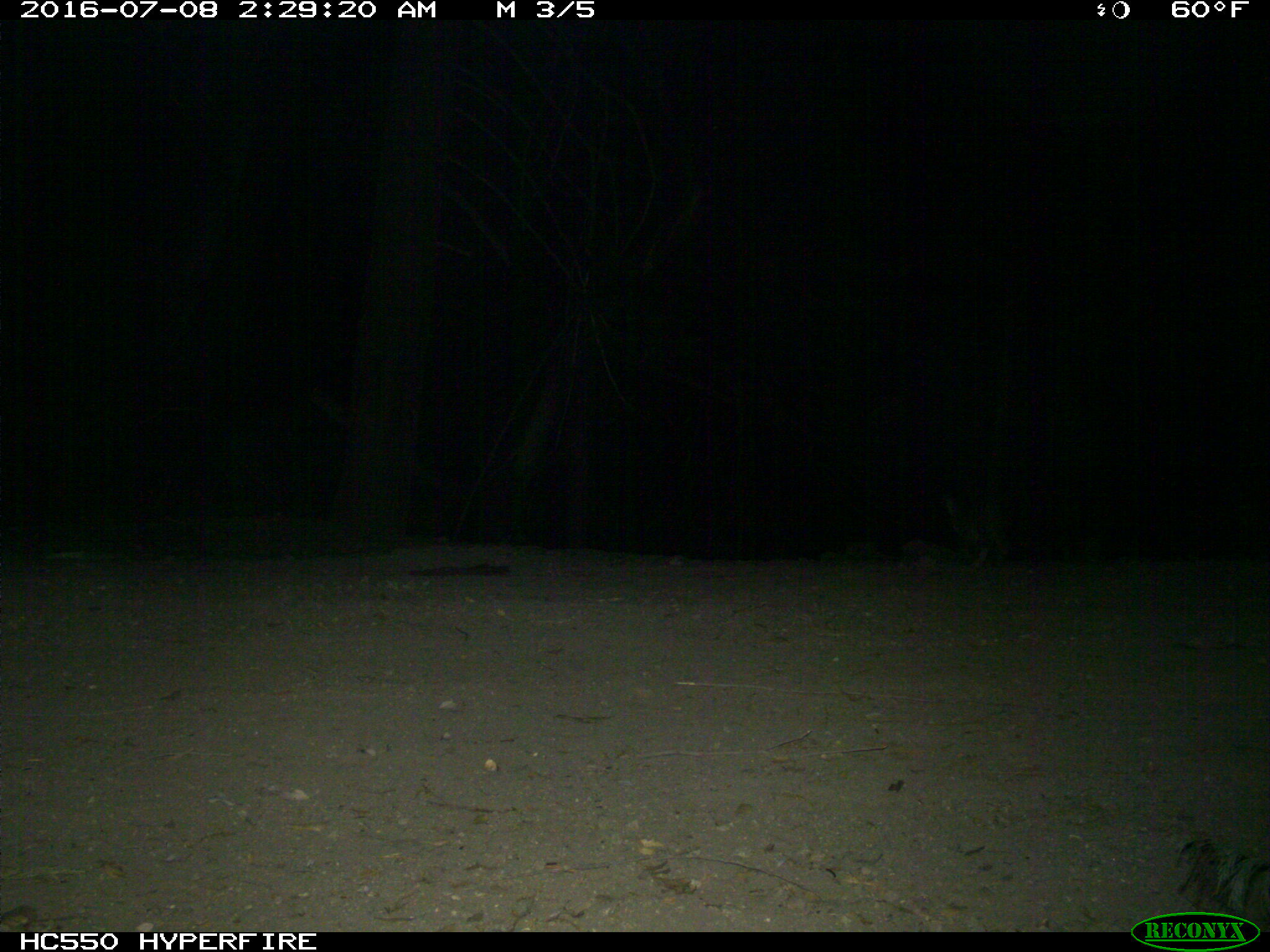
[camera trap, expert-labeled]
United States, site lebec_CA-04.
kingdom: Animalia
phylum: Chordata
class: Mammalia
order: Carnivora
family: Canidae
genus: Urocyon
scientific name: Urocyon cinereoargenteus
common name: gray fox